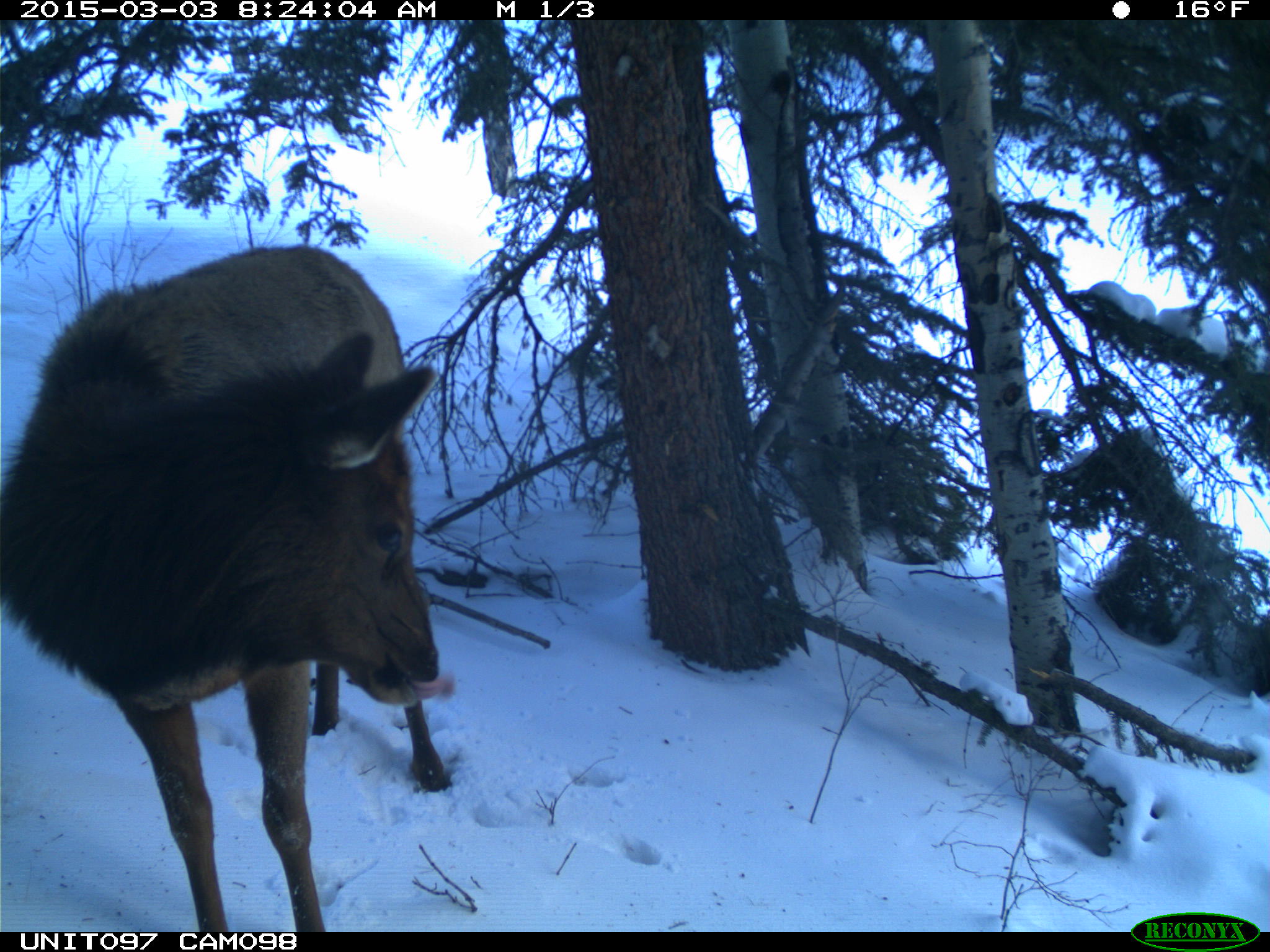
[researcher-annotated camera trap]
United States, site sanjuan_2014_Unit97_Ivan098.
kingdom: Animalia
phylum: Chordata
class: Mammalia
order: Artiodactyla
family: Cervidae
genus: Cervus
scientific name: Cervus elaphus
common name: red deer